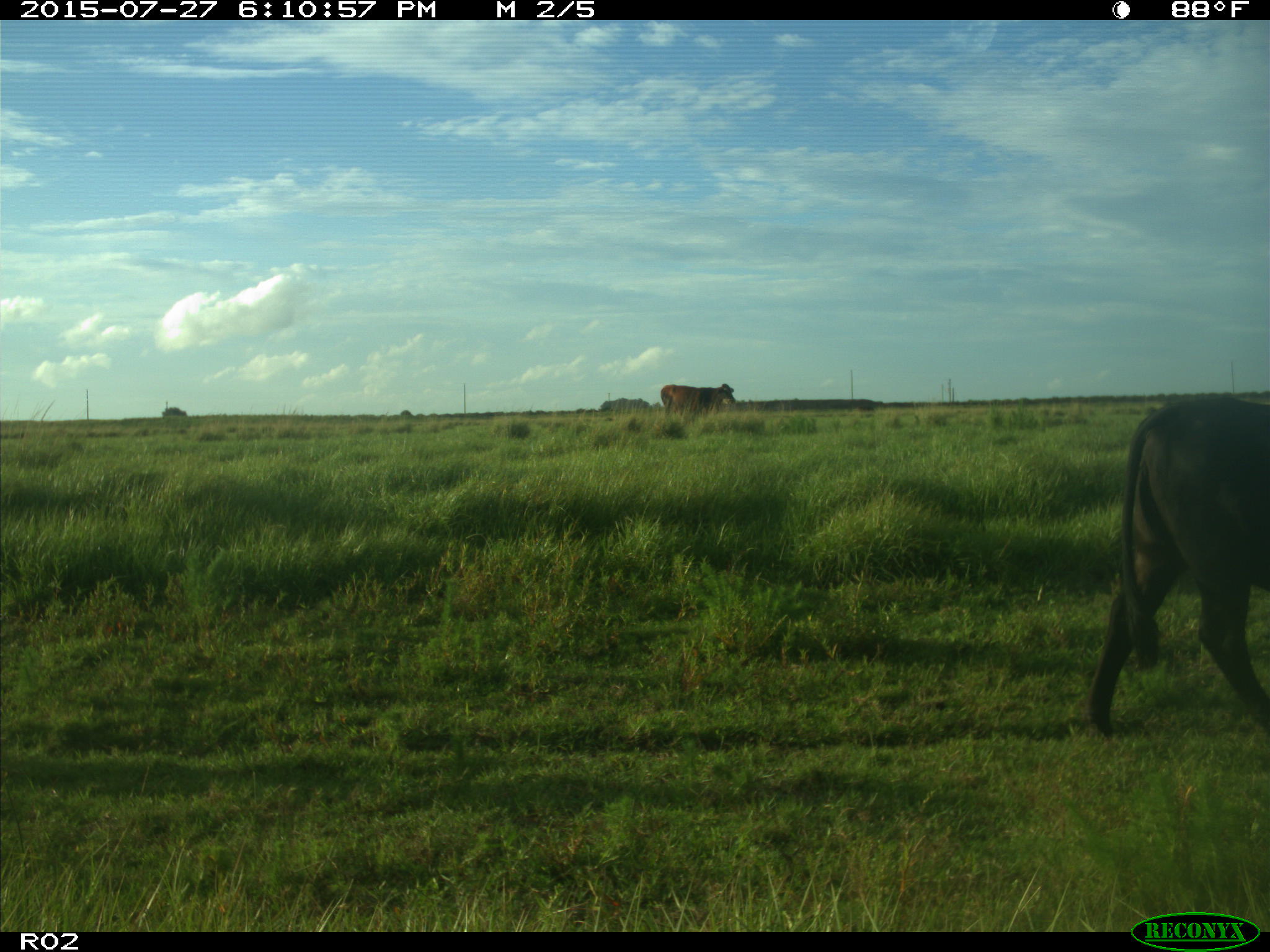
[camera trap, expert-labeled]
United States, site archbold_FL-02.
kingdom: Animalia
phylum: Chordata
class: Mammalia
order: Artiodactyla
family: Bovidae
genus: Bos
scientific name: Bos taurus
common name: domestic cow